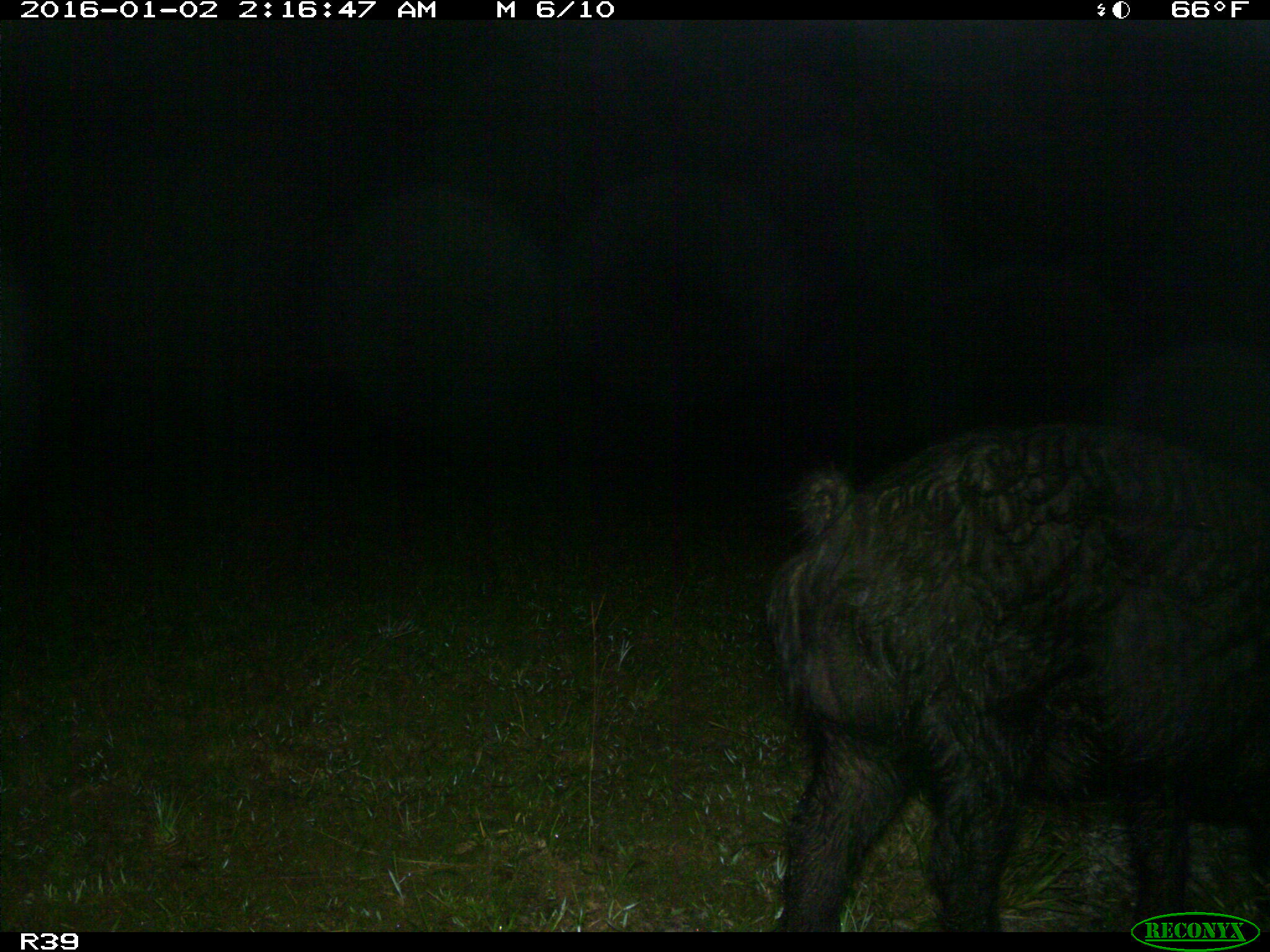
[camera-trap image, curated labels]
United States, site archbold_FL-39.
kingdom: Animalia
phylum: Chordata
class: Mammalia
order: Artiodactyla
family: Suidae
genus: Sus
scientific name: Sus scrofa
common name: wild boar